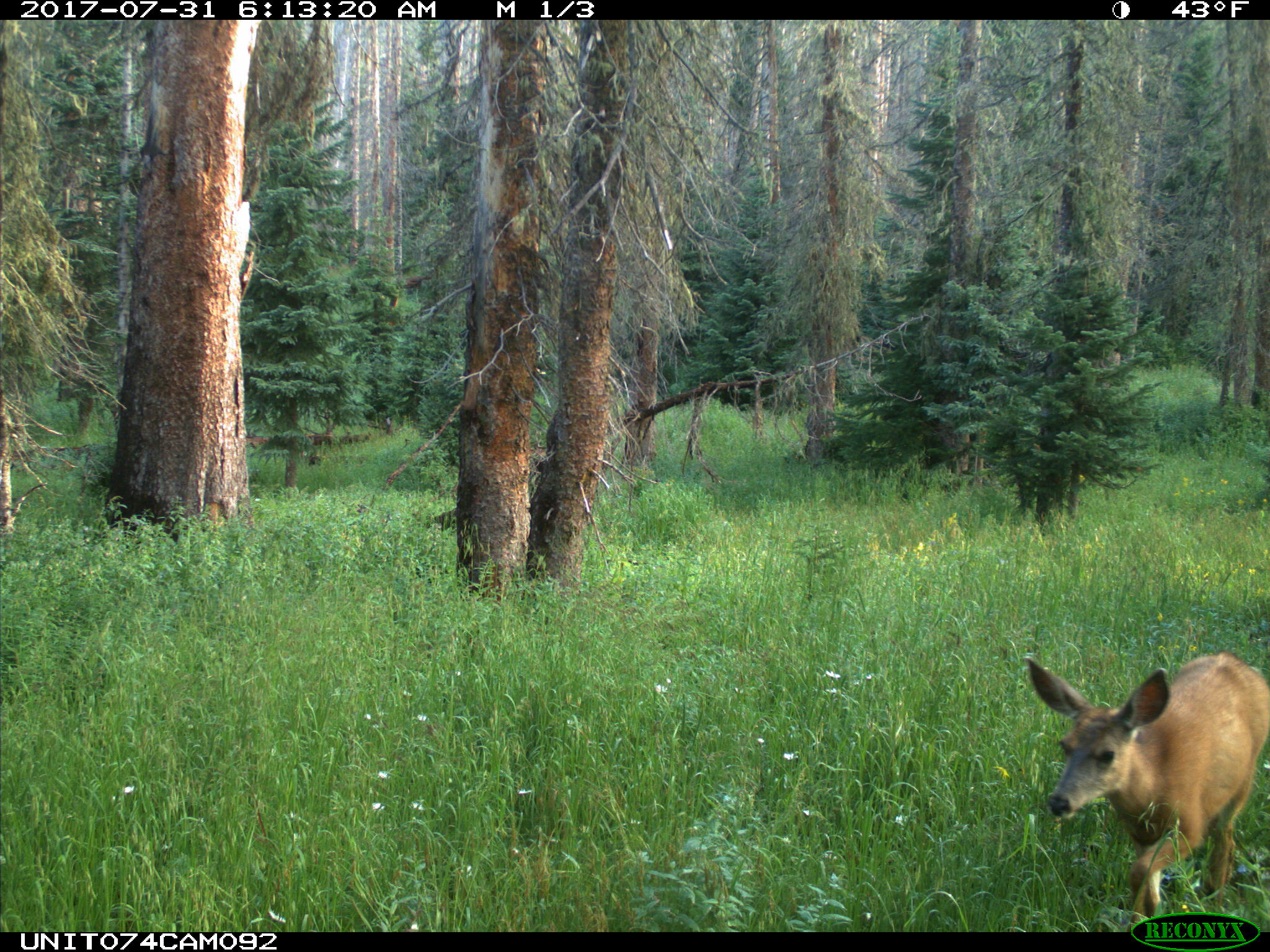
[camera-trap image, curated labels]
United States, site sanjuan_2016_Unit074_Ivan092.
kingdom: Animalia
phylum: Chordata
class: Mammalia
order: Artiodactyla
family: Cervidae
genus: Odocoileus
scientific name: Odocoileus hemionus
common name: mule deer